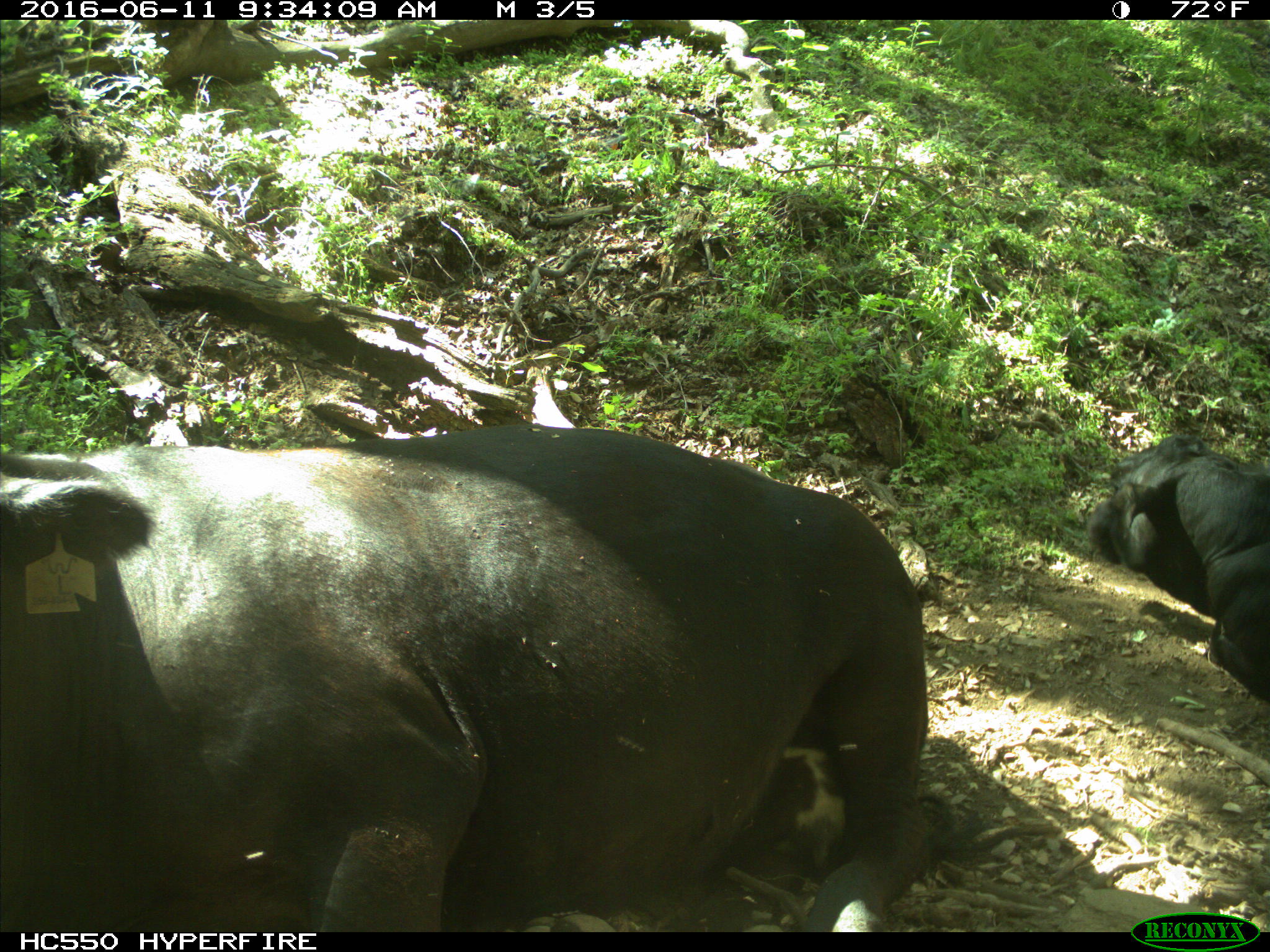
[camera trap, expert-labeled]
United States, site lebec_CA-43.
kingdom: Animalia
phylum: Chordata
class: Mammalia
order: Artiodactyla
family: Bovidae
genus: Bos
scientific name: Bos taurus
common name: domestic cow